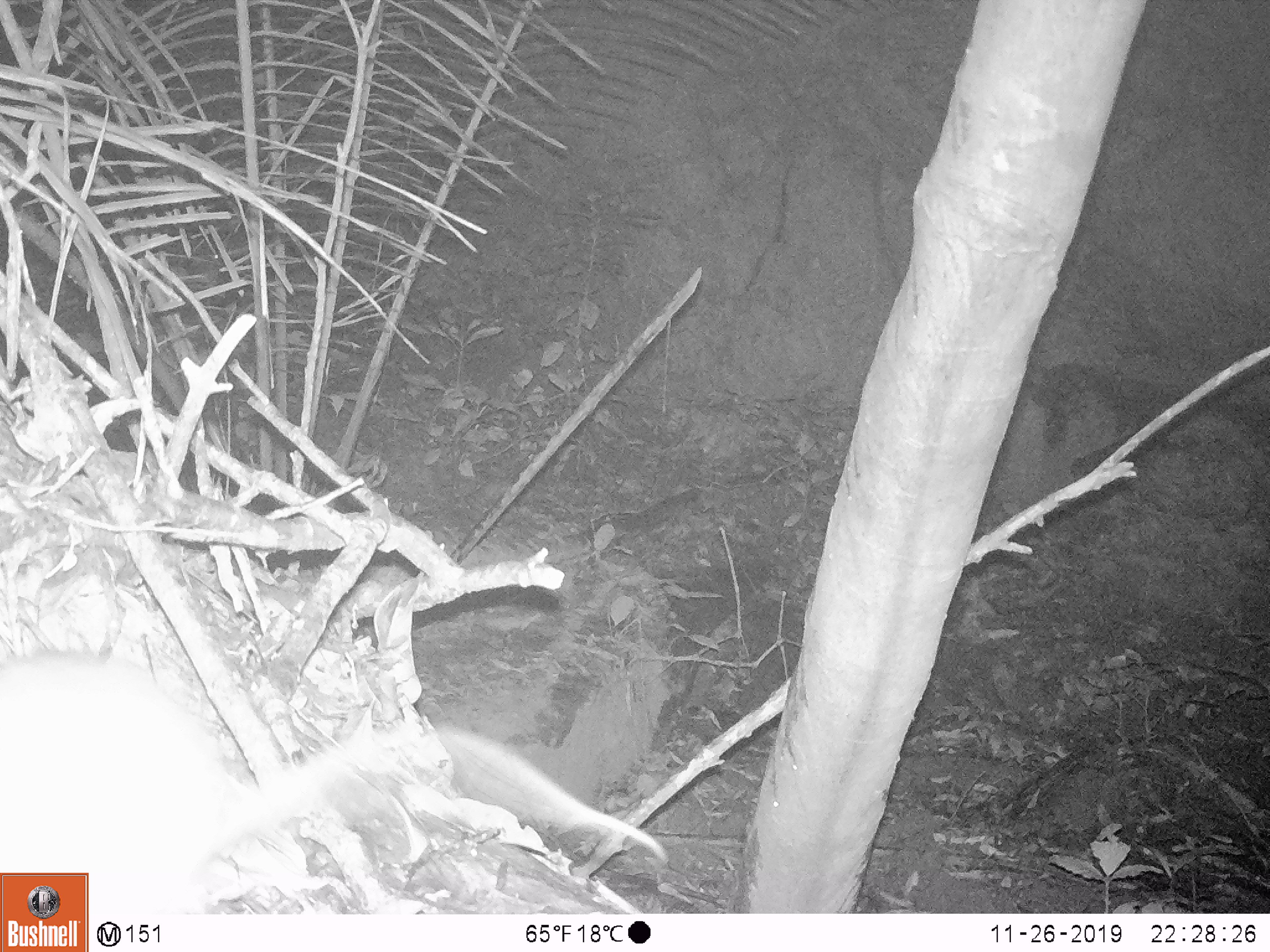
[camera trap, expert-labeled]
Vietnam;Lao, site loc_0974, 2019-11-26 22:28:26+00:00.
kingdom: Animalia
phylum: Chordata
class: Mammalia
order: Rodentia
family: Muridae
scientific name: Muridae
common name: old-world mice and rats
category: unidentified murid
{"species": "unidentified murid (old-world mice and rats) (Muridae)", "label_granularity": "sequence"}